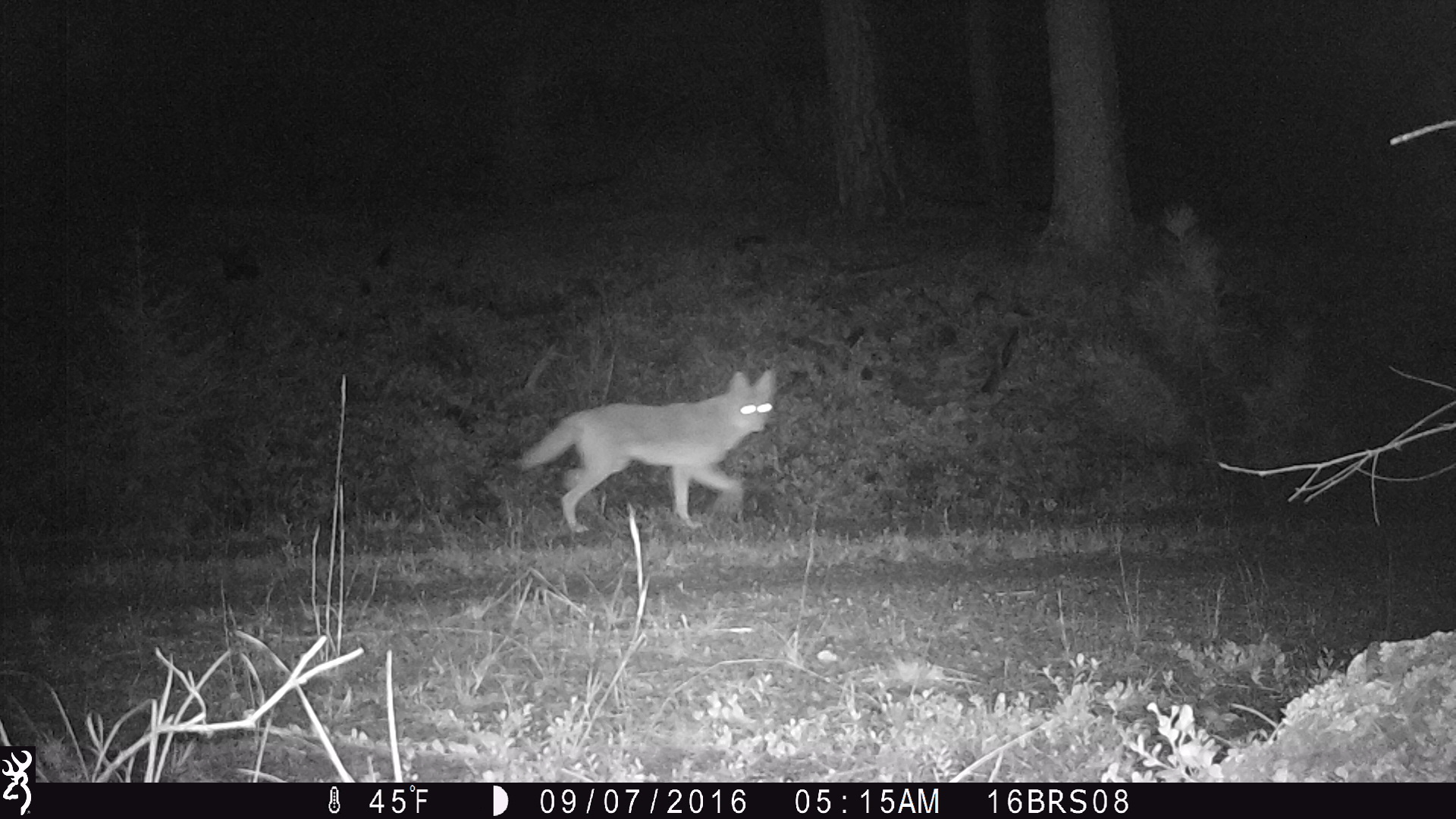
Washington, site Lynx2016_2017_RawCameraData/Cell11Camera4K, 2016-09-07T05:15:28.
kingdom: Animalia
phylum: Chordata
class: Mammalia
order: Carnivora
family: Canidae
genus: Canis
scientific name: Canis latrans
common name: coyote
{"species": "Canis latrans (coyote)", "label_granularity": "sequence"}